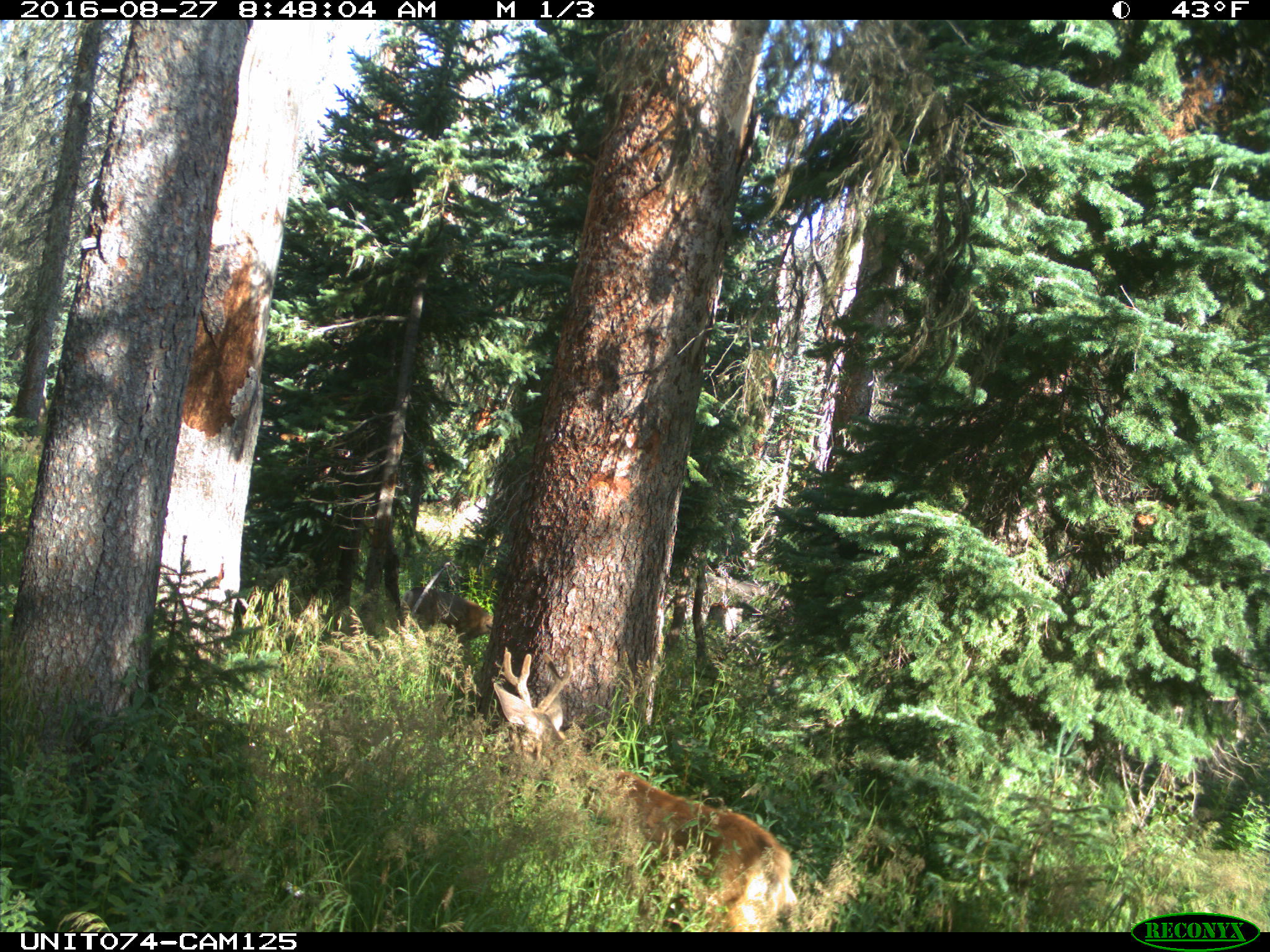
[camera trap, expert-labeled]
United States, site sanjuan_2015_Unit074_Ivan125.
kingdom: Animalia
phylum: Chordata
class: Mammalia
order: Artiodactyla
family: Cervidae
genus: Odocoileus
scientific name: Odocoileus hemionus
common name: mule deer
Odocoileus hemionus (mule deer).